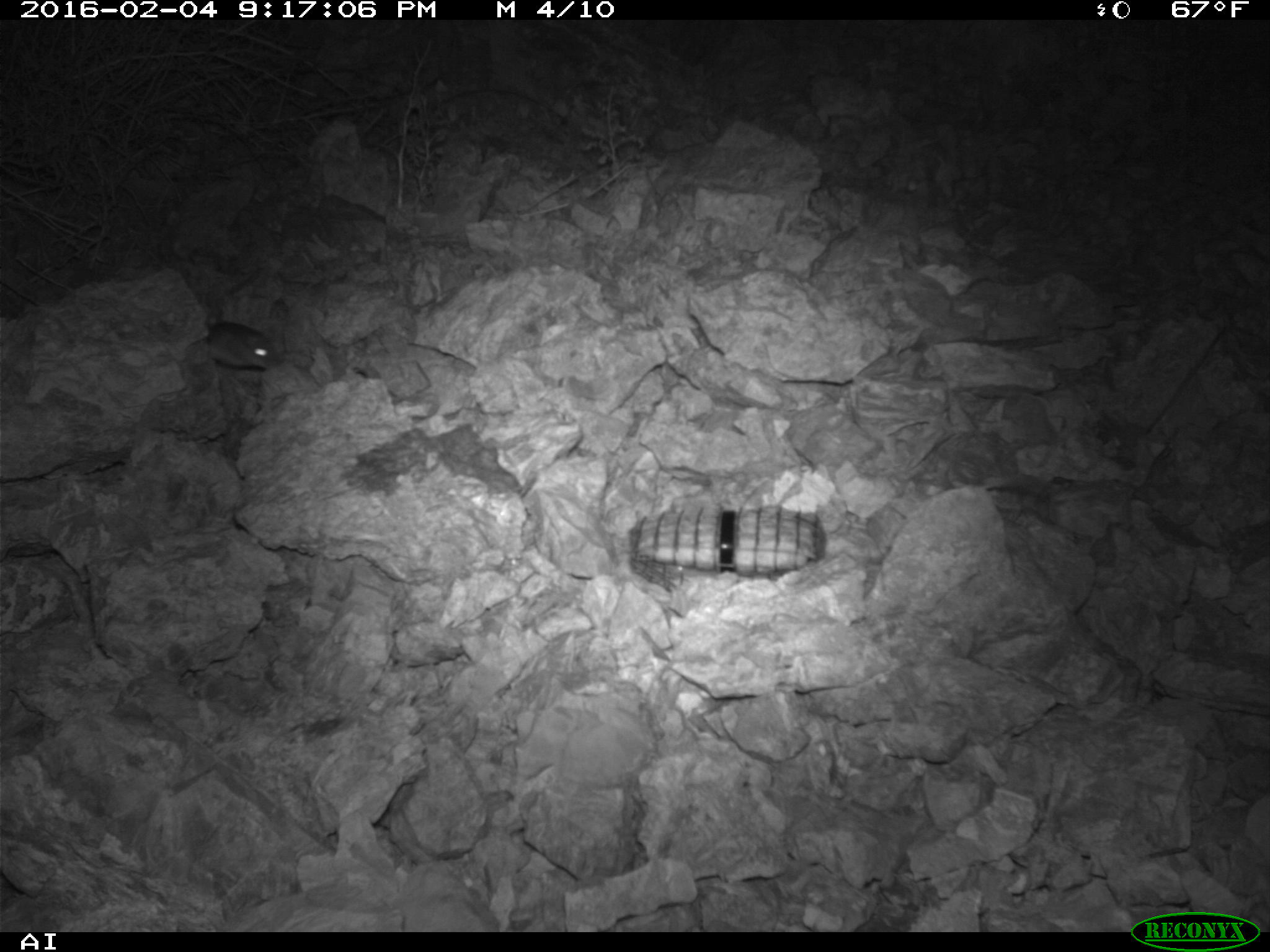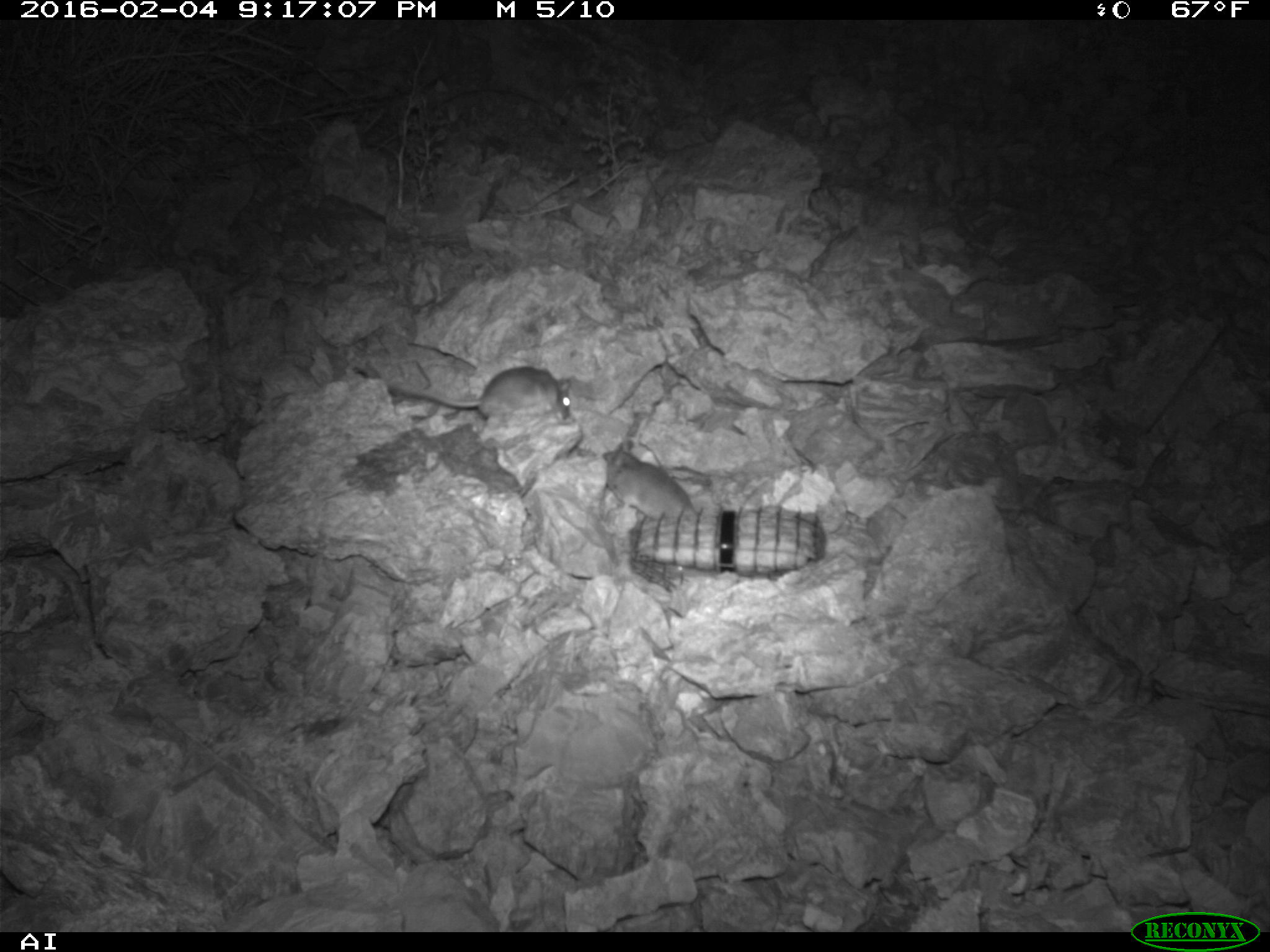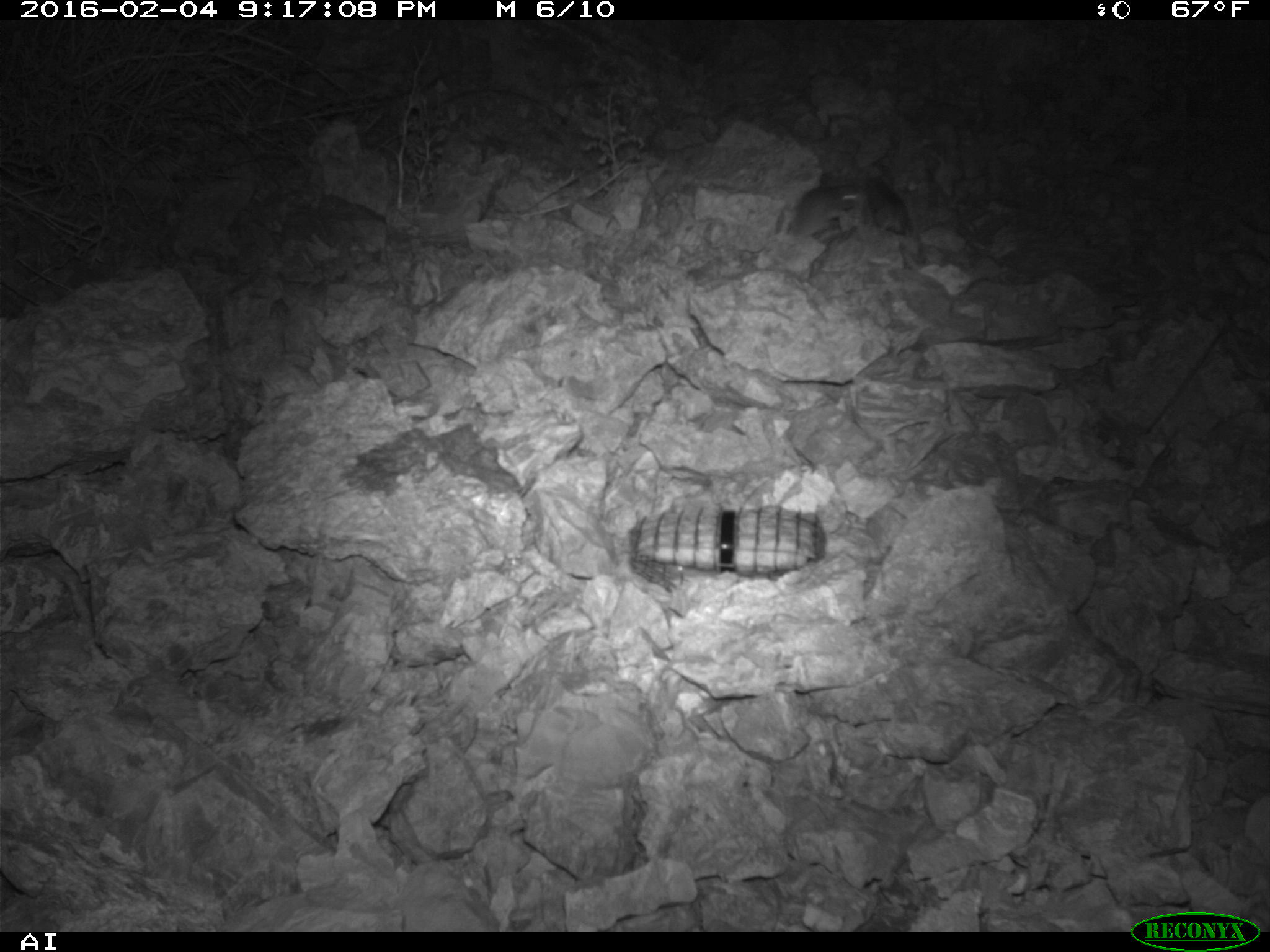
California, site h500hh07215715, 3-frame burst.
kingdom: Animalia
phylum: Chordata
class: Mammalia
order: Rodentia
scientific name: Rodentia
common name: rodent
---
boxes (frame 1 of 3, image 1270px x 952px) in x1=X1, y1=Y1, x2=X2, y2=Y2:
rodent: x1=205, y1=319, x2=281, y2=371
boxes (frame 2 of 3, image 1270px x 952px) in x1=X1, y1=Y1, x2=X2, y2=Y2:
rodent: x1=368, y1=359, x2=570, y2=421; x1=602, y1=441, x2=693, y2=518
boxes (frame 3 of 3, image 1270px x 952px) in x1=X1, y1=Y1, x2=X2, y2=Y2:
rodent: x1=788, y1=183, x2=869, y2=236; x1=868, y1=176, x2=912, y2=239